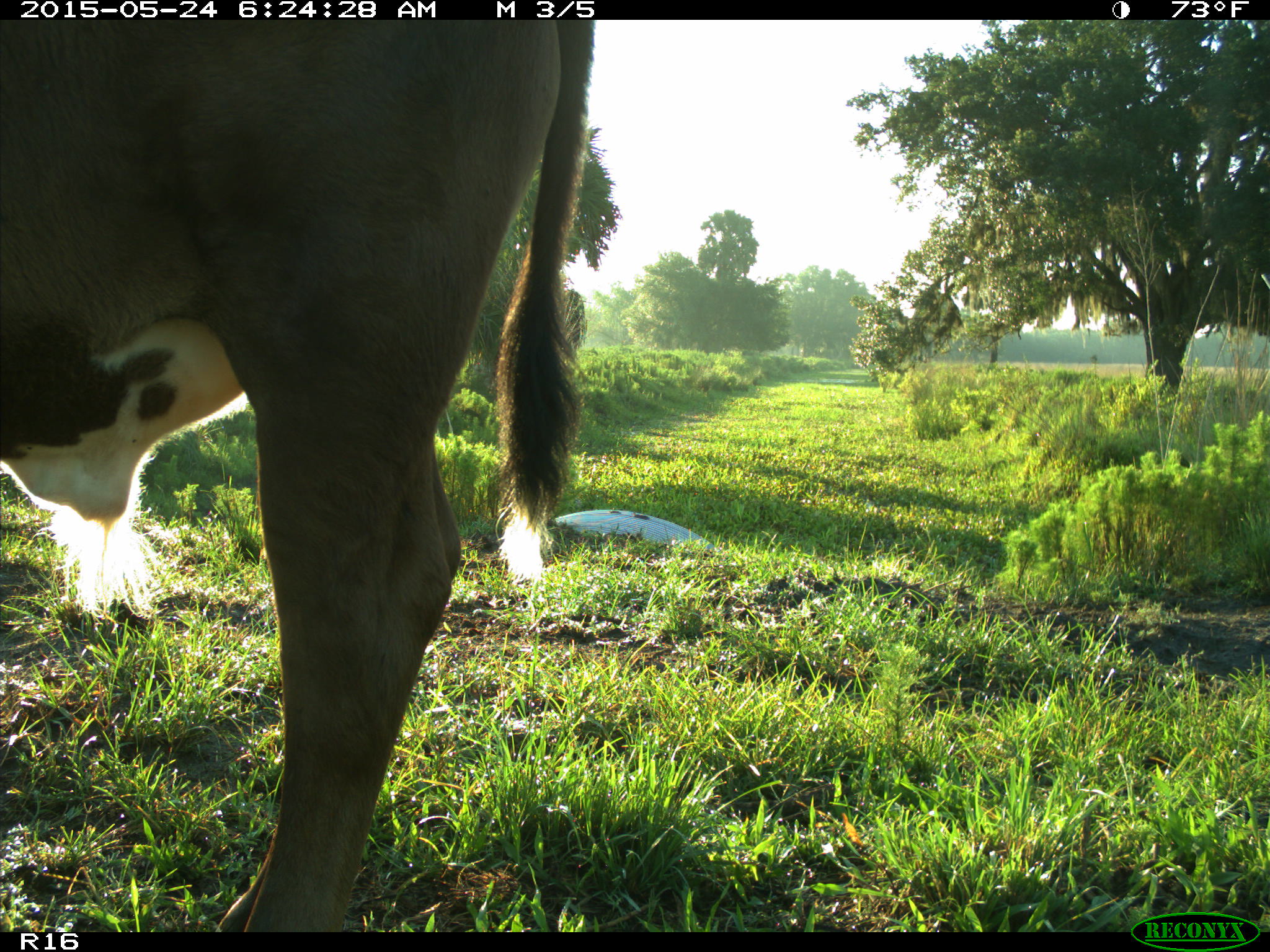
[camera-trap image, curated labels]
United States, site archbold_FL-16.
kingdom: Animalia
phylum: Chordata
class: Mammalia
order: Artiodactyla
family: Bovidae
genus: Bos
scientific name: Bos taurus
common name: domestic cow